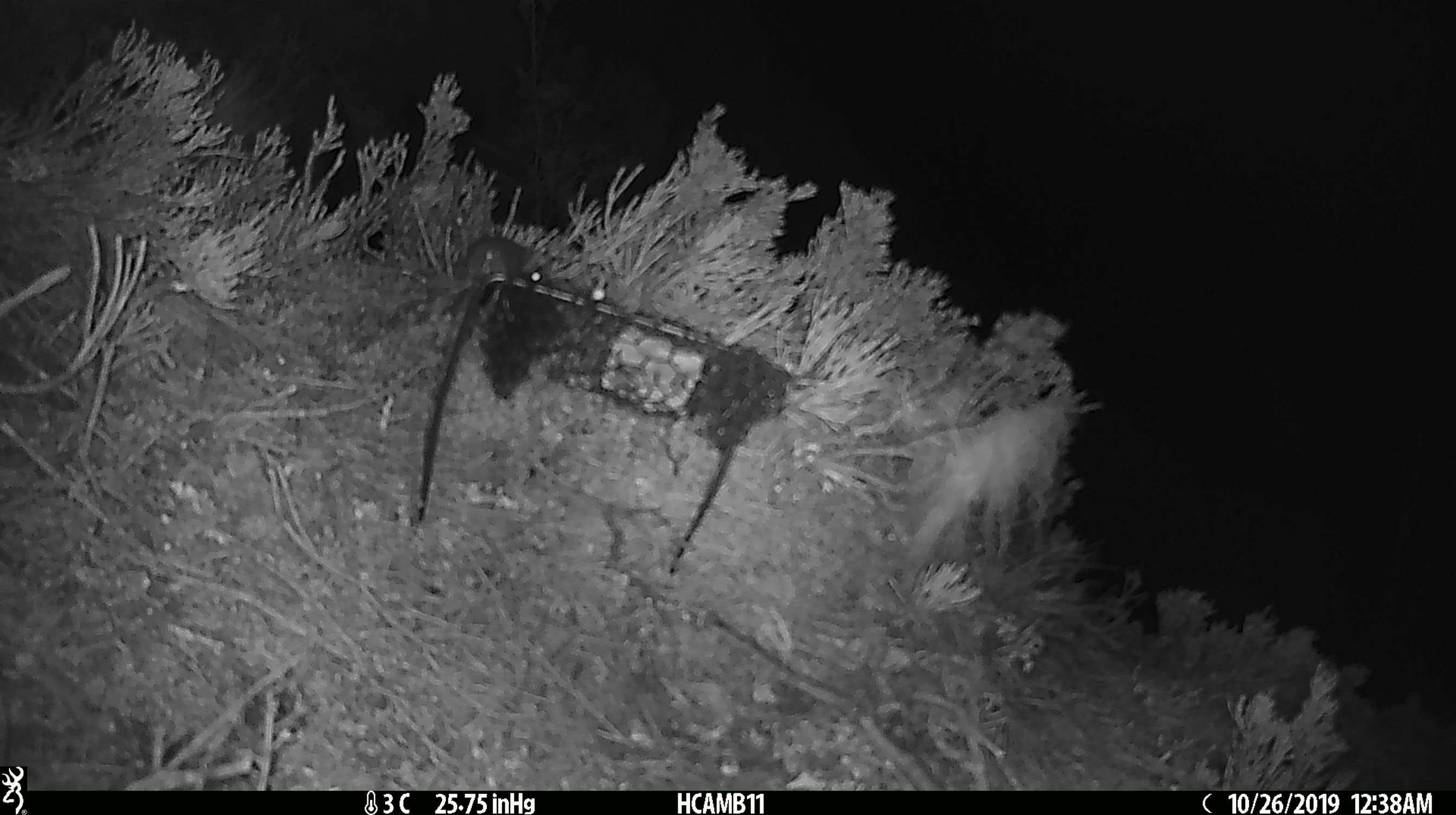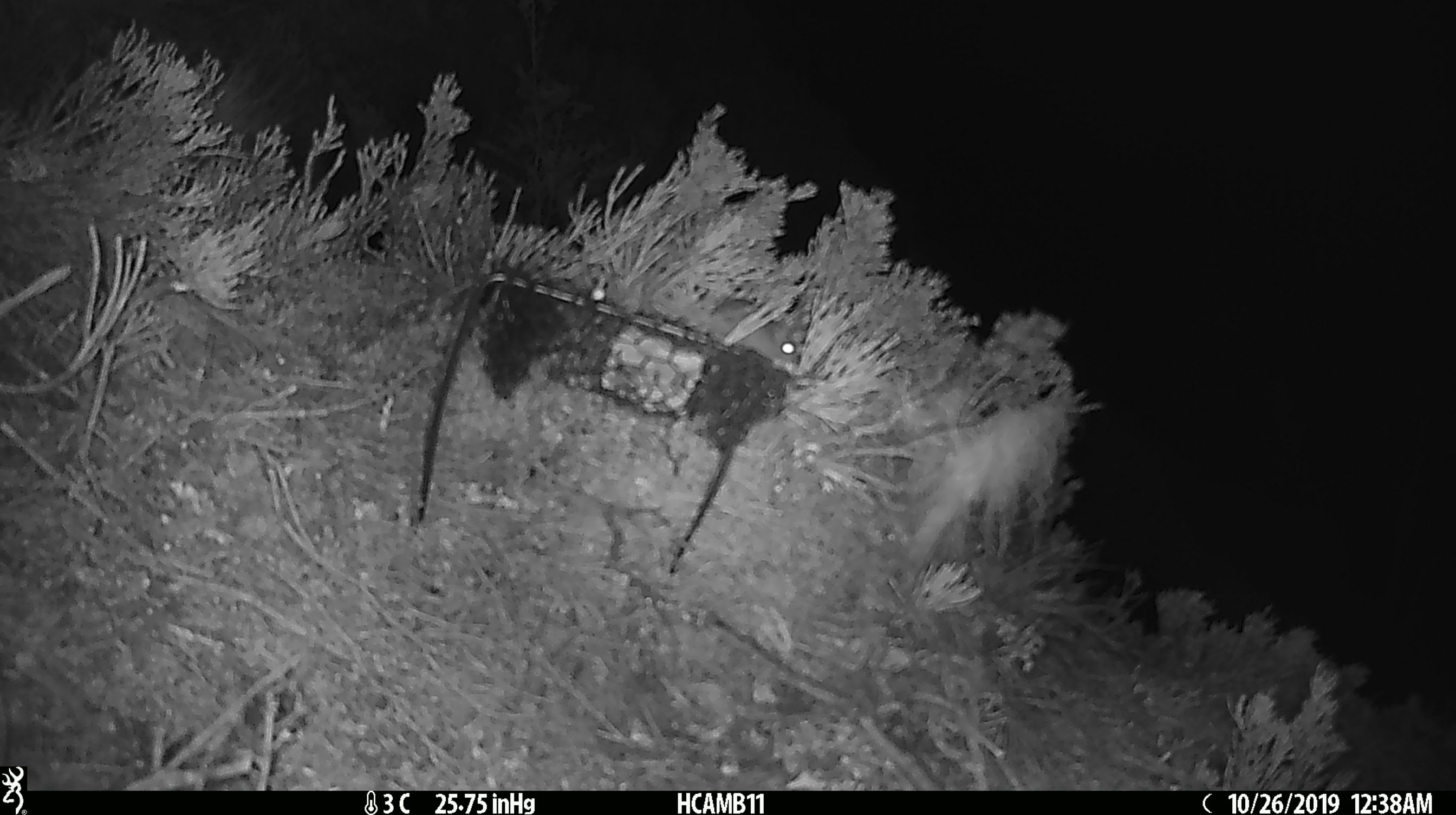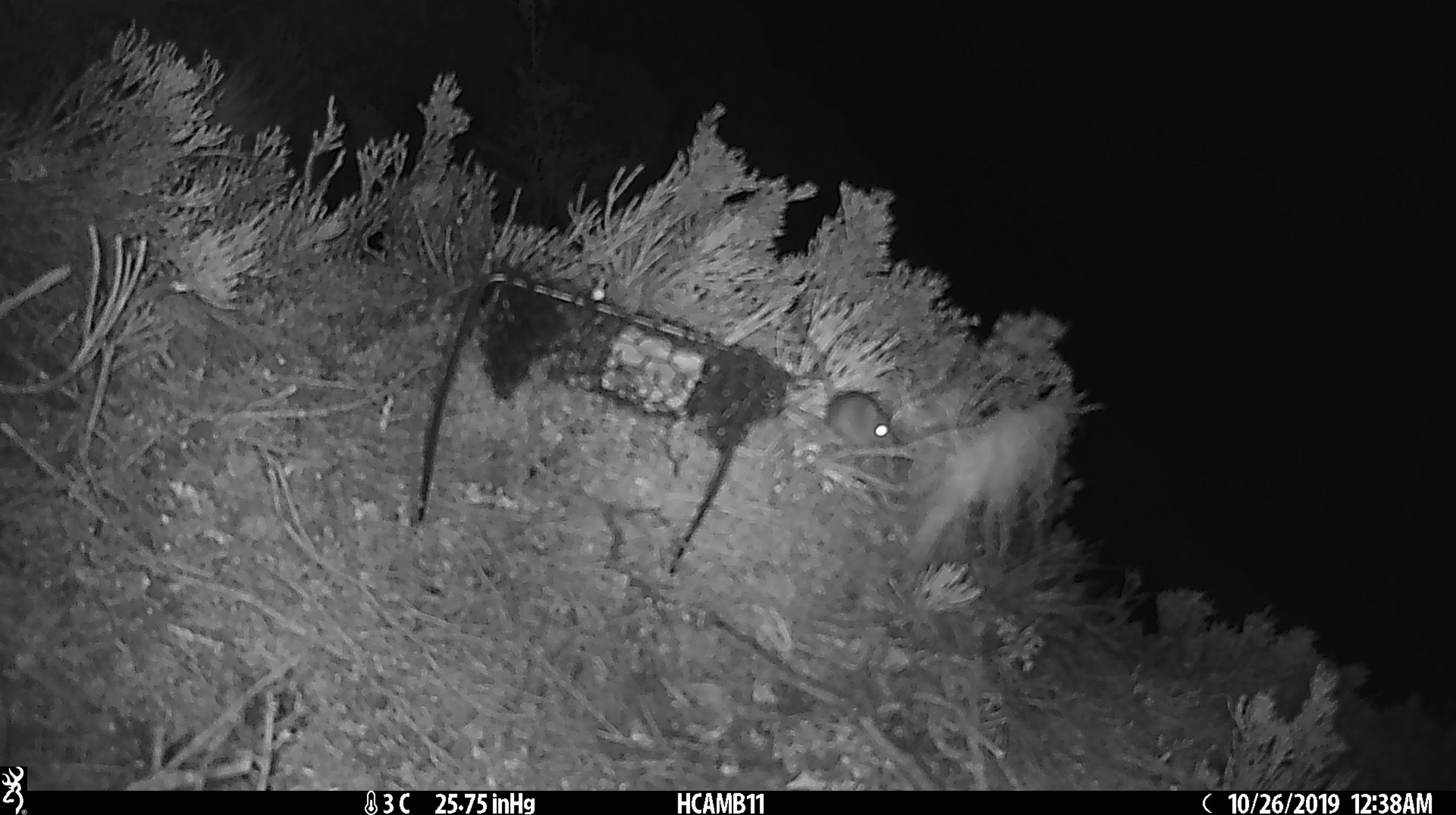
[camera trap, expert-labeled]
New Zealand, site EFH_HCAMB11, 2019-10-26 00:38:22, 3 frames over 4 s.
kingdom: Animalia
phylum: Chordata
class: Mammalia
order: Rodentia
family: Muridae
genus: Mus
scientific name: Mus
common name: mouse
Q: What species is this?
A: Mouse (Mus).